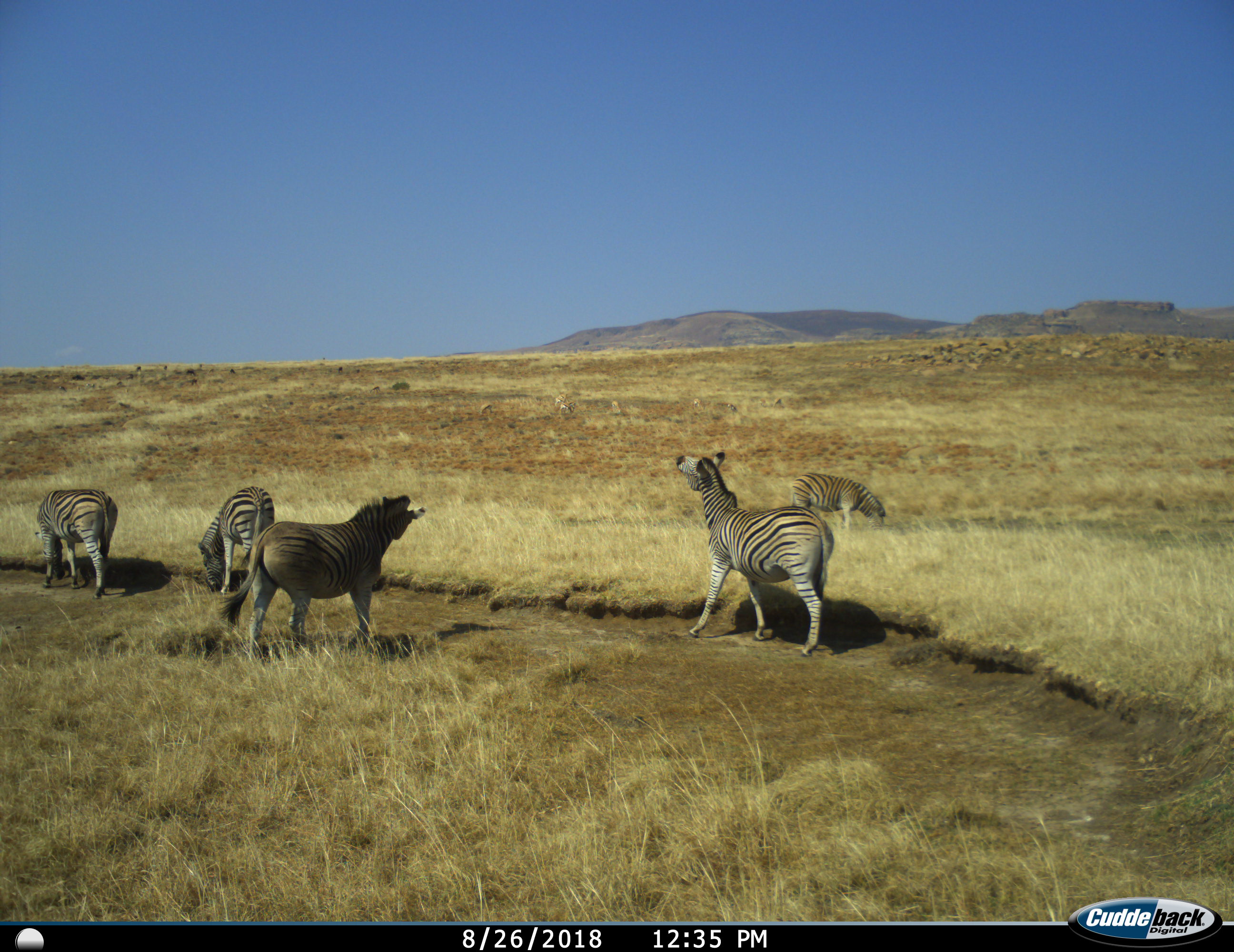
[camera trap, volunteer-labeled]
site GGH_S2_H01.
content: unidentified animal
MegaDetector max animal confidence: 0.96